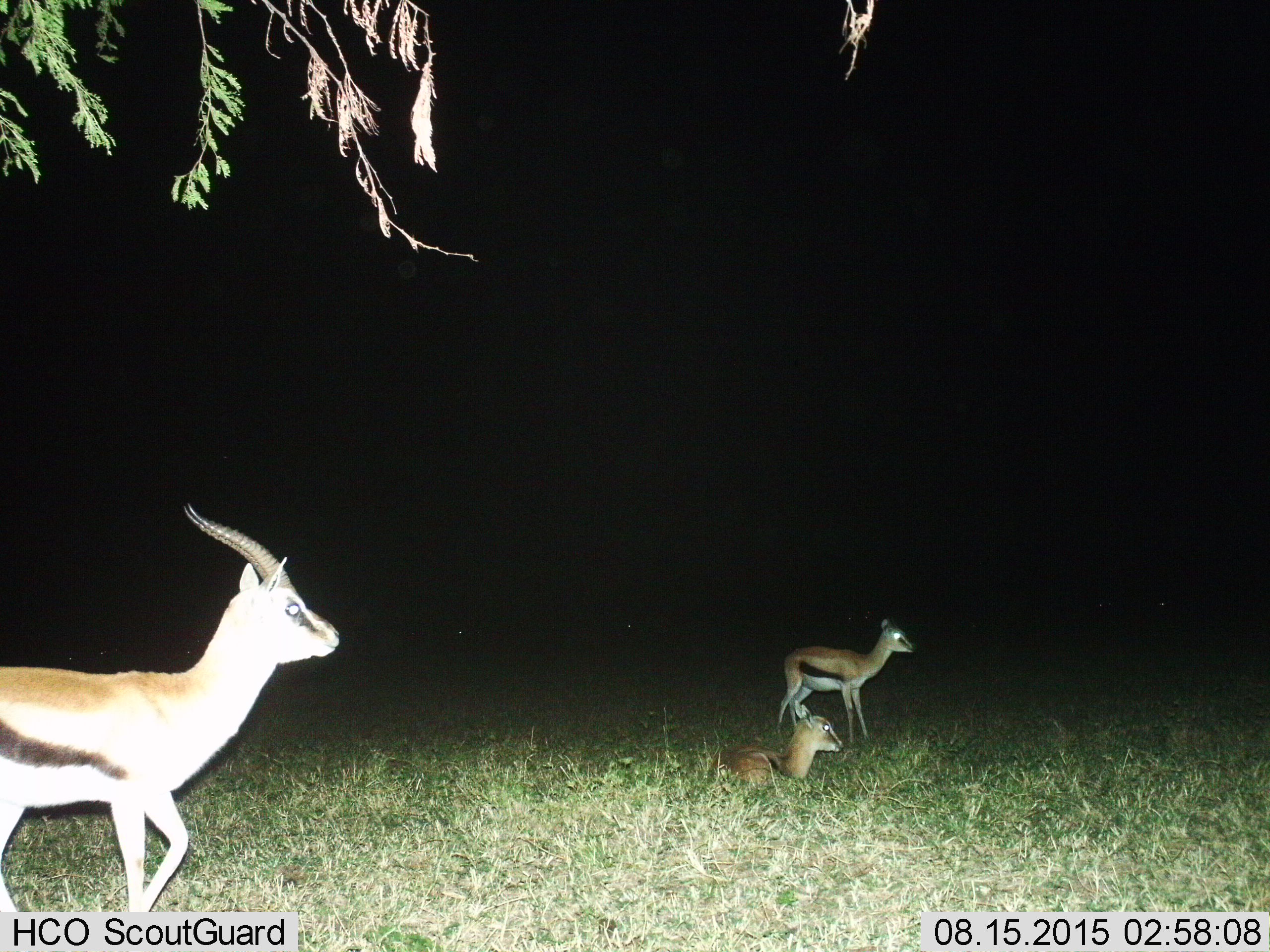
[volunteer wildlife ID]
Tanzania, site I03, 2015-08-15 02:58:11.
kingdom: Animalia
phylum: Chordata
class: Mammalia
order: Artiodactyla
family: Bovidae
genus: Eudorcas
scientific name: Eudorcas thomsonii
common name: thomson's gazelle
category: gazellethomsons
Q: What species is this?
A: Gazellethomsons (thomson's gazelle) (Eudorcas thomsonii).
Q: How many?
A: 3.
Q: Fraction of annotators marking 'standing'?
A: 100%.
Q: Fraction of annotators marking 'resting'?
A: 100%.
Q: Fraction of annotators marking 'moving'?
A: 44%.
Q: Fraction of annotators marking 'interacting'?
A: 0%.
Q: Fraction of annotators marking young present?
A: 33%.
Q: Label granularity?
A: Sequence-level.